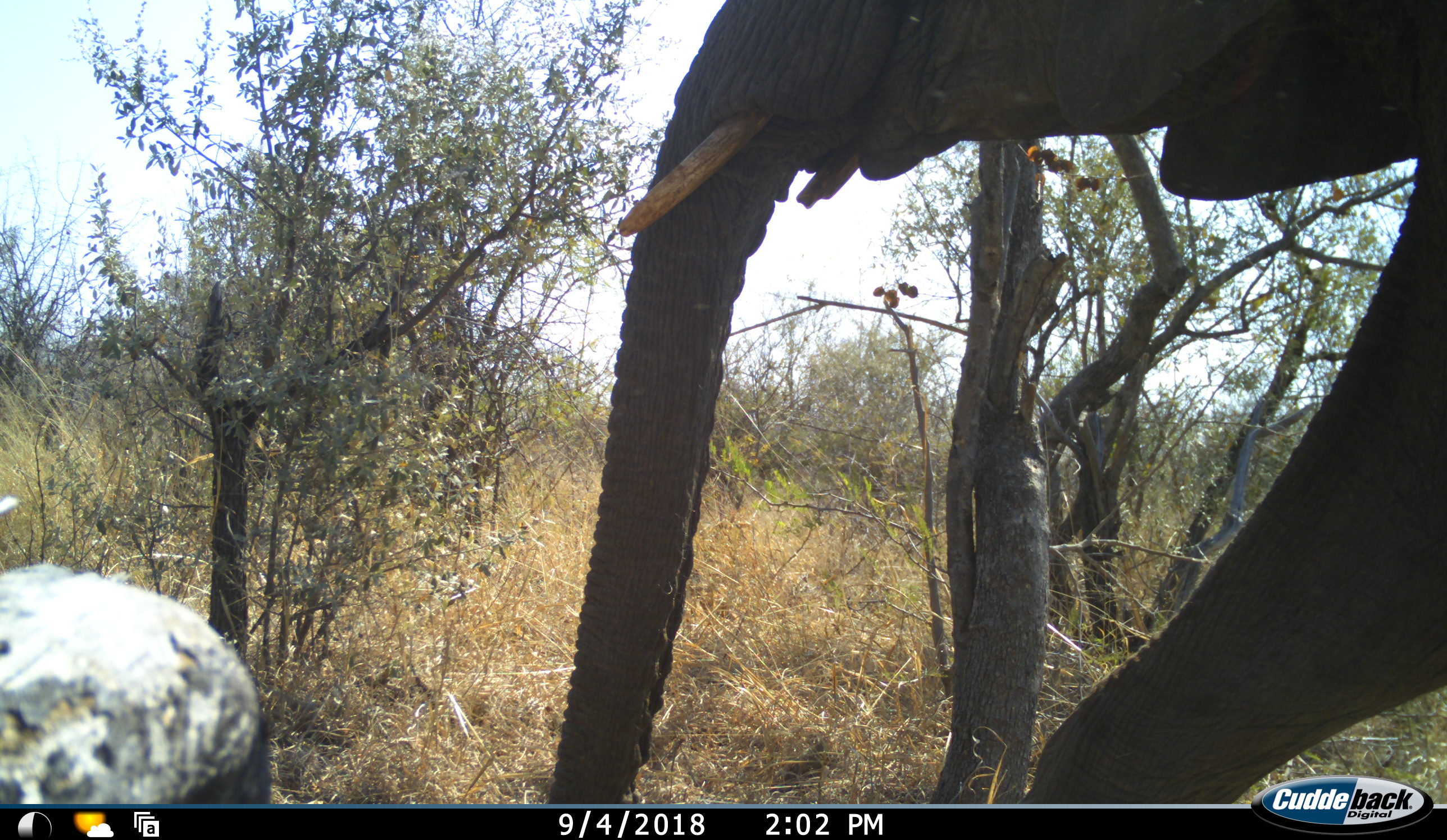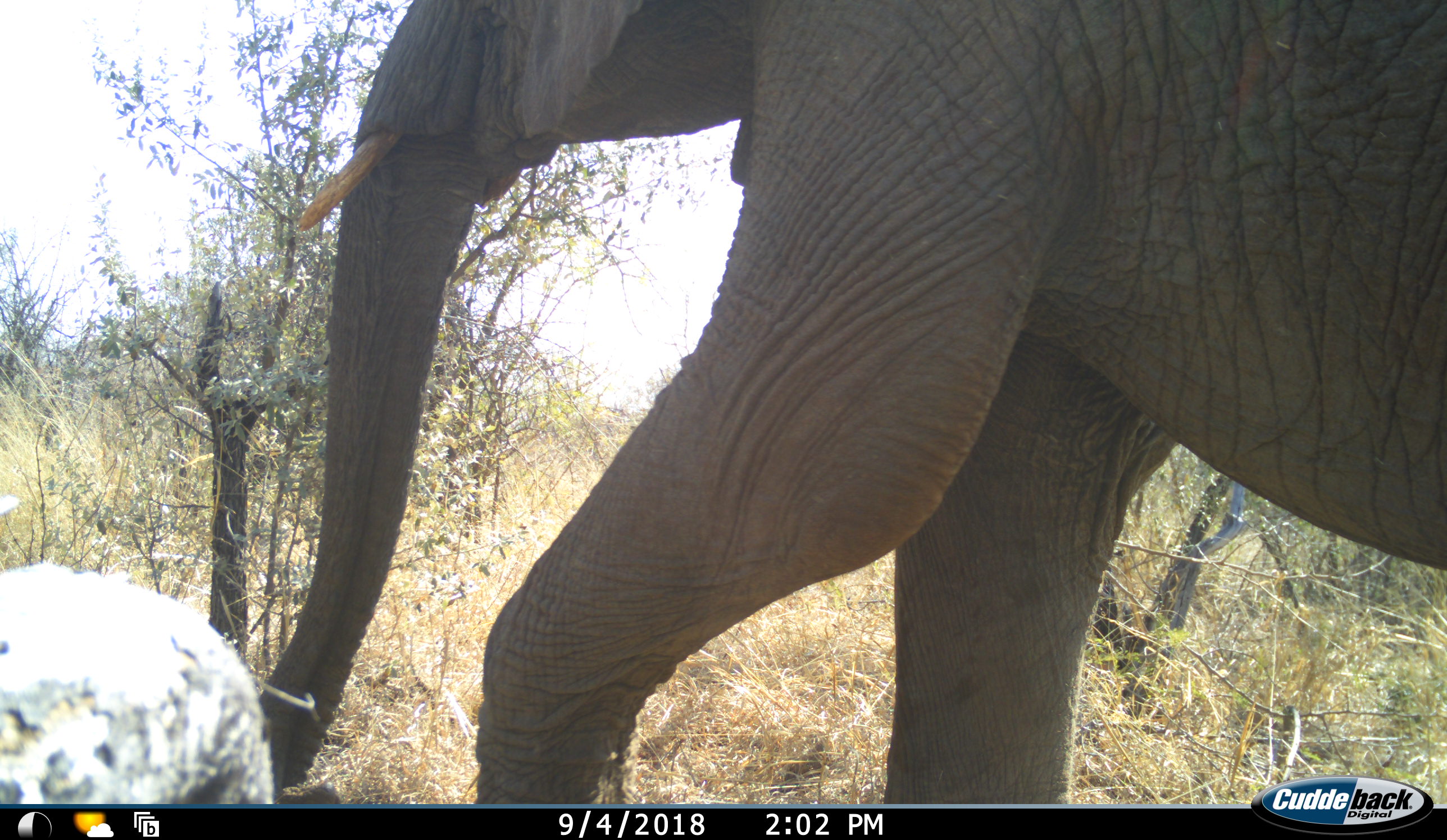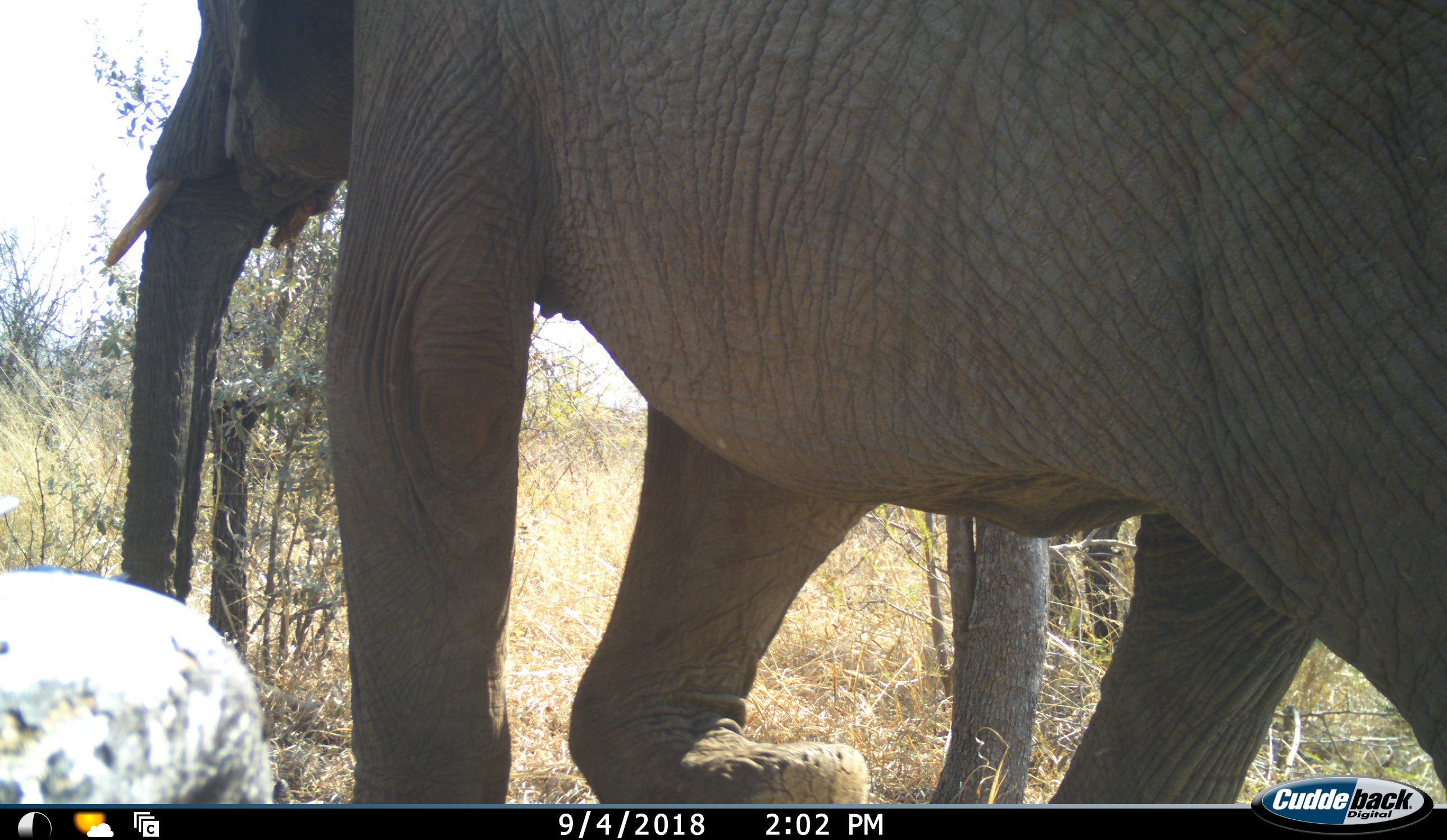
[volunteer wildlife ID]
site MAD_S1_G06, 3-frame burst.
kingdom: Animalia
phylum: Chordata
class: Mammalia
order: Proboscidea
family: Elephantidae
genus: Loxodonta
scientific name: Loxodonta africana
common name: african bush elephant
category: elephant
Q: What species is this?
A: Elephant (african bush elephant) (Loxodonta africana).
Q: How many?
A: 1.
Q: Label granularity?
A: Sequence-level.